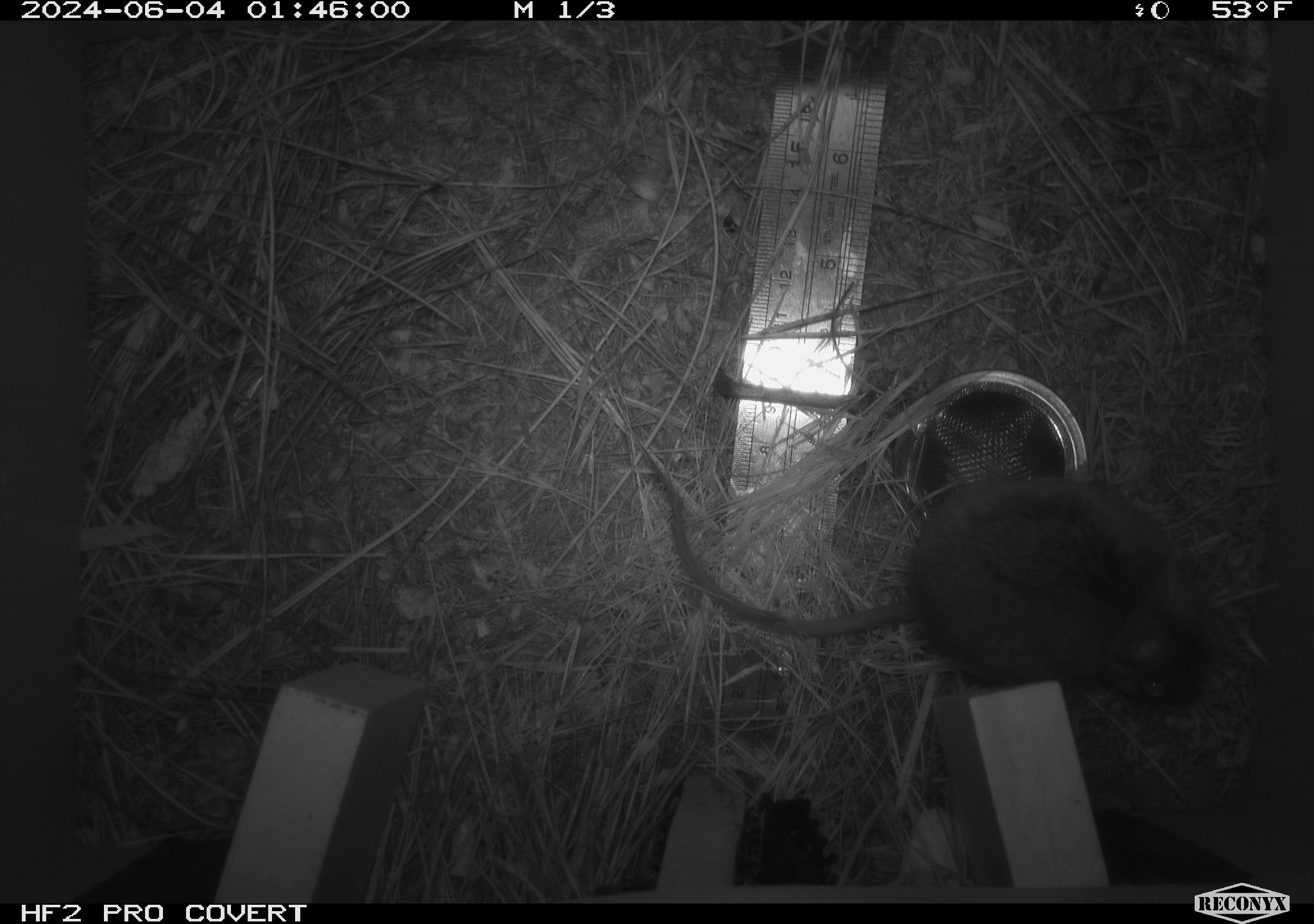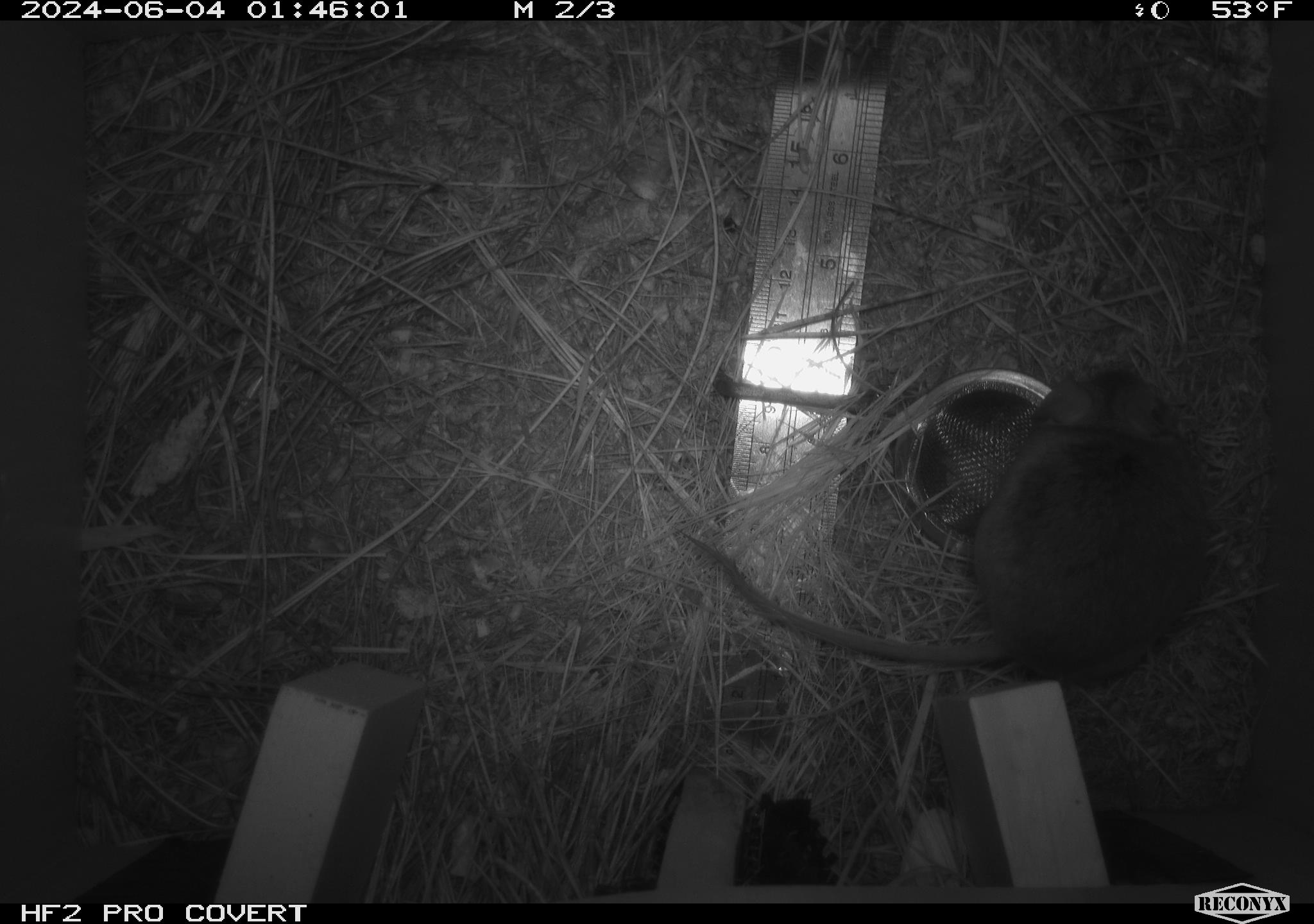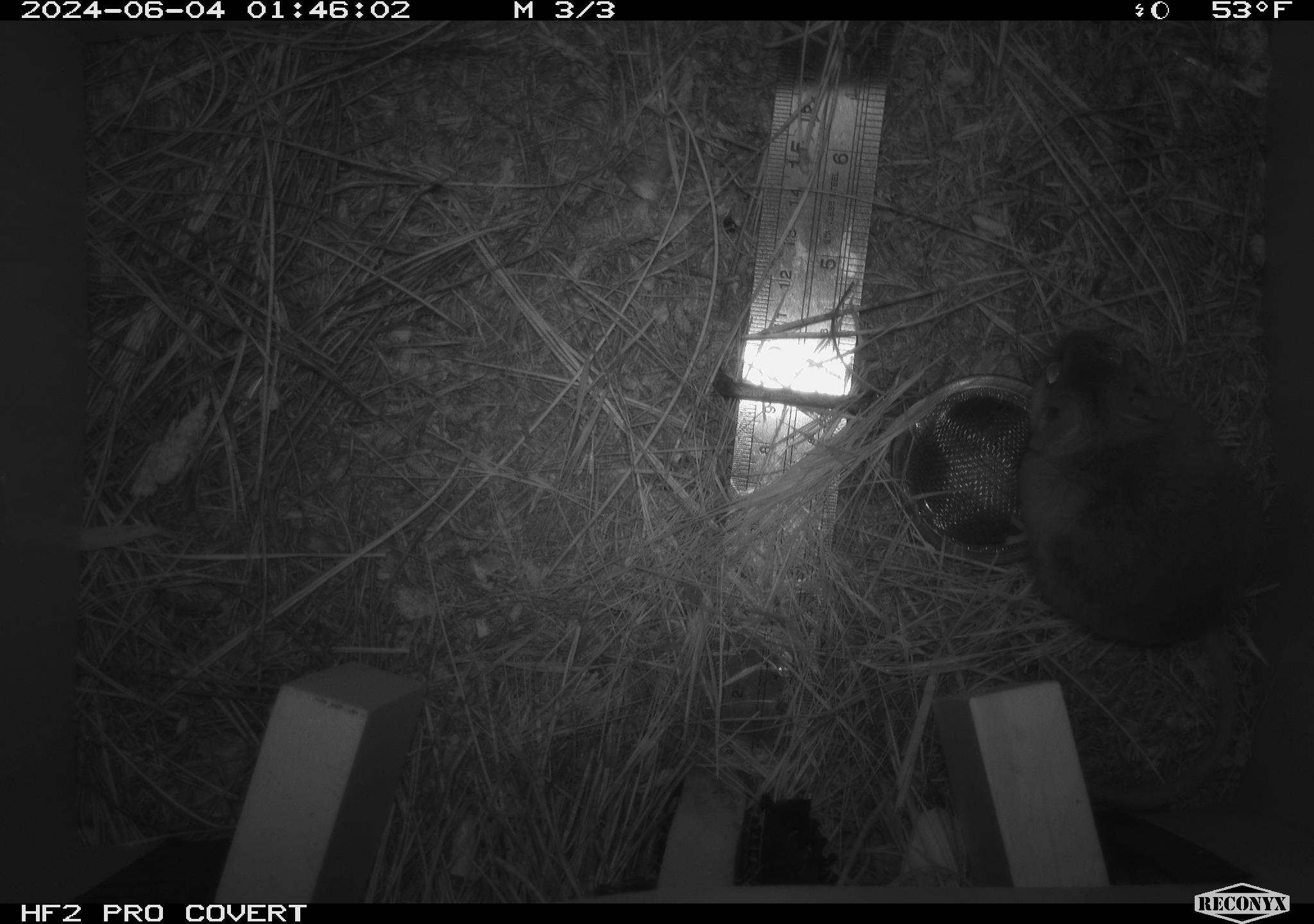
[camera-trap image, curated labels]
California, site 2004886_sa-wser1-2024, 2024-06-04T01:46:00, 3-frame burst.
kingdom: Animalia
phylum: Chordata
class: Mammalia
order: Rodentia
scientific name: Rodentia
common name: mouse species